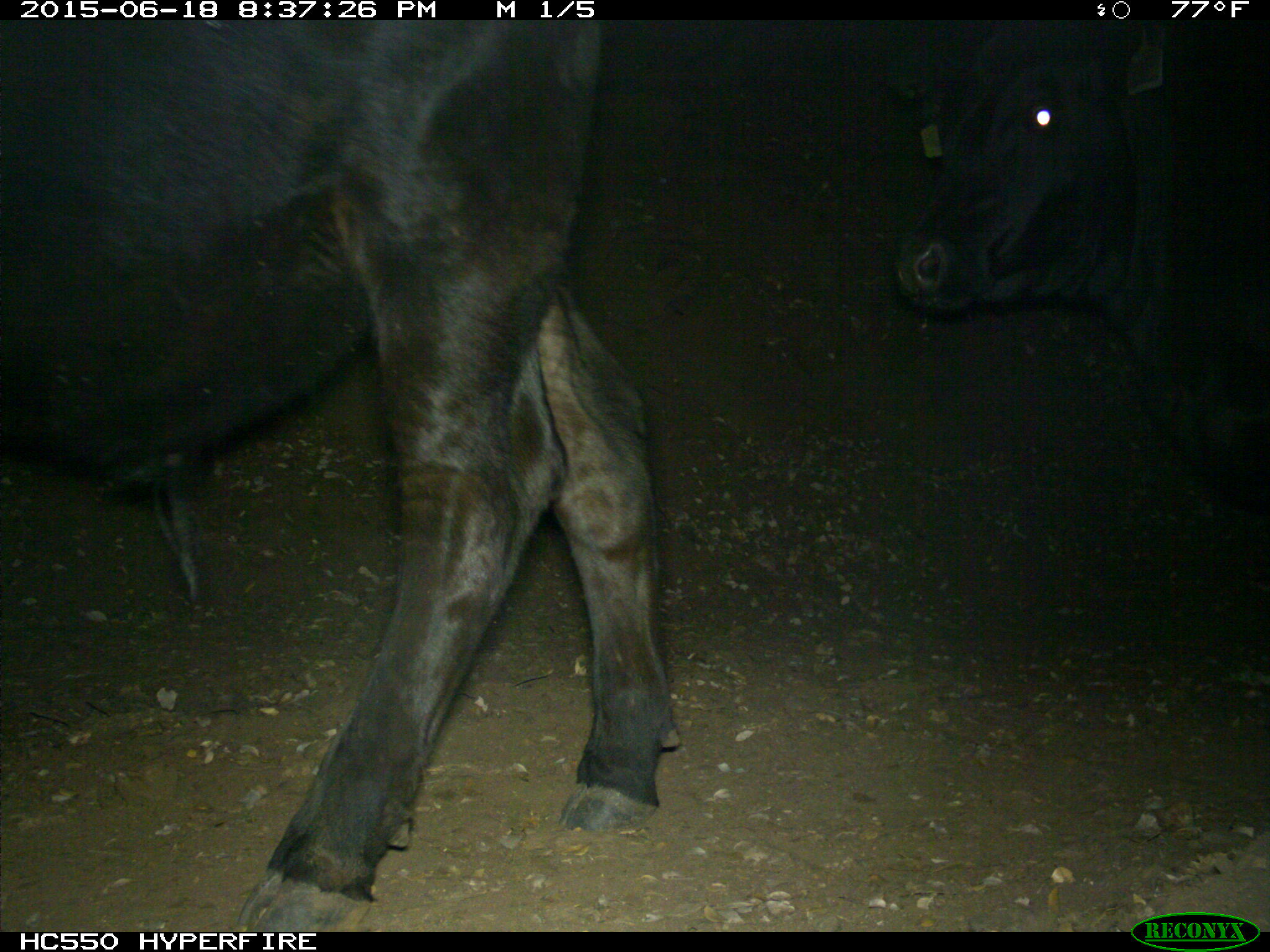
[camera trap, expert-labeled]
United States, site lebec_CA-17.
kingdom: Animalia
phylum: Chordata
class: Mammalia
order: Artiodactyla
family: Bovidae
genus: Bos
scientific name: Bos taurus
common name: domestic cow